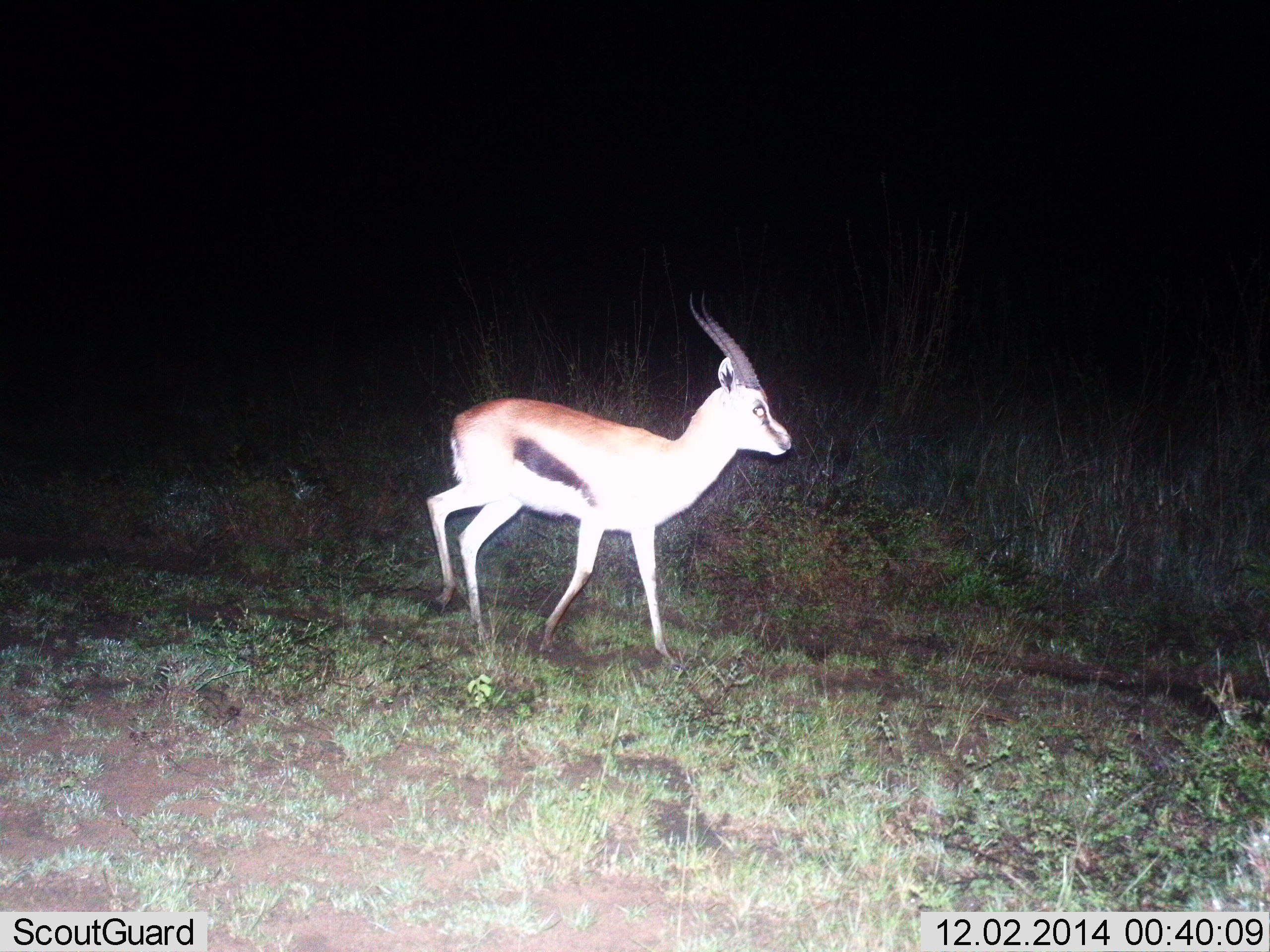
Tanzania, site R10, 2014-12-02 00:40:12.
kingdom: Animalia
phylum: Chordata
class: Mammalia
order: Artiodactyla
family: Bovidae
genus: Eudorcas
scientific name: Eudorcas thomsonii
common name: thomson's gazelle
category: gazellethomsons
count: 1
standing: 20%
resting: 0%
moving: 80%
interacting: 0%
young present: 0%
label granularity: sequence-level